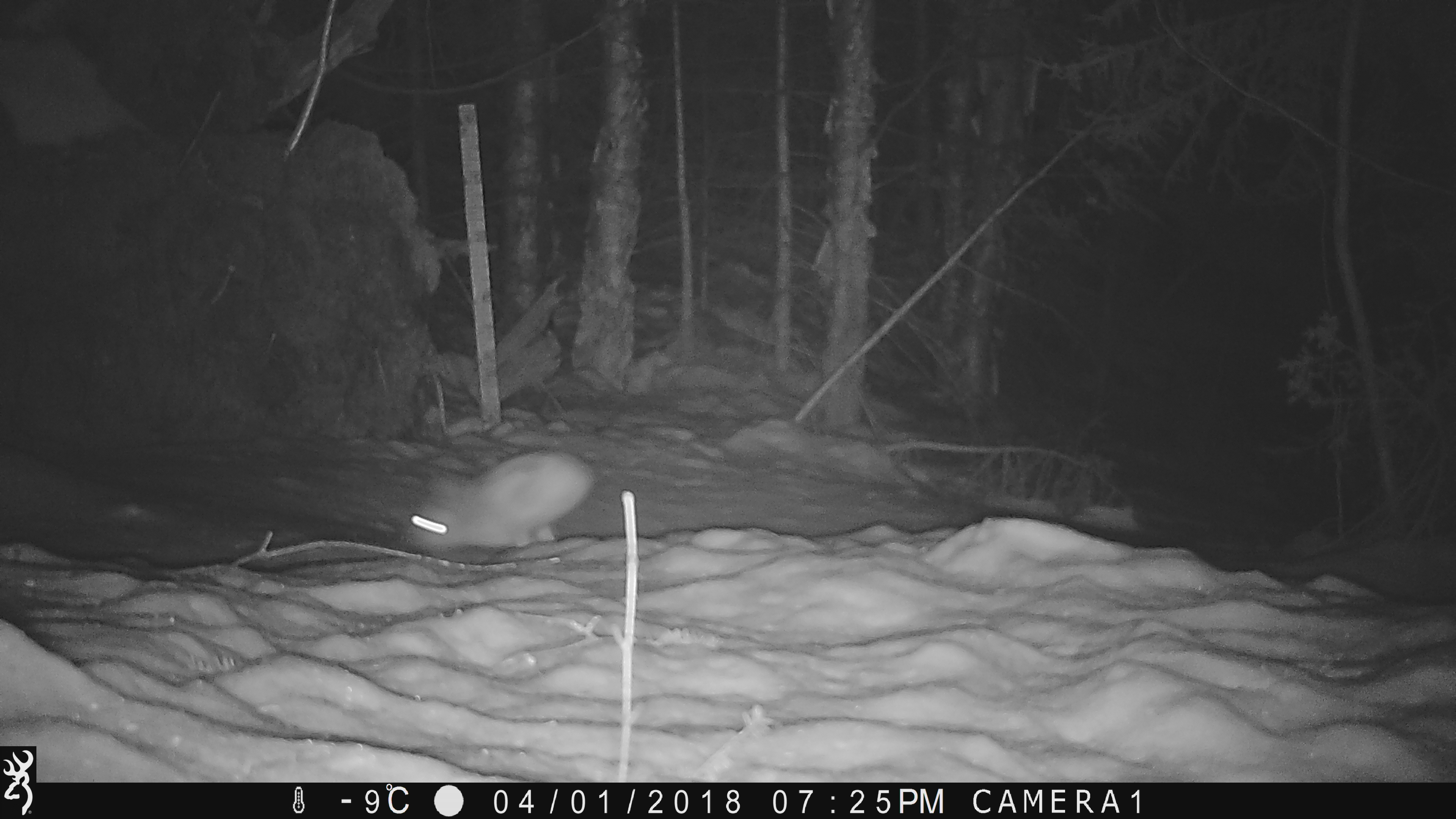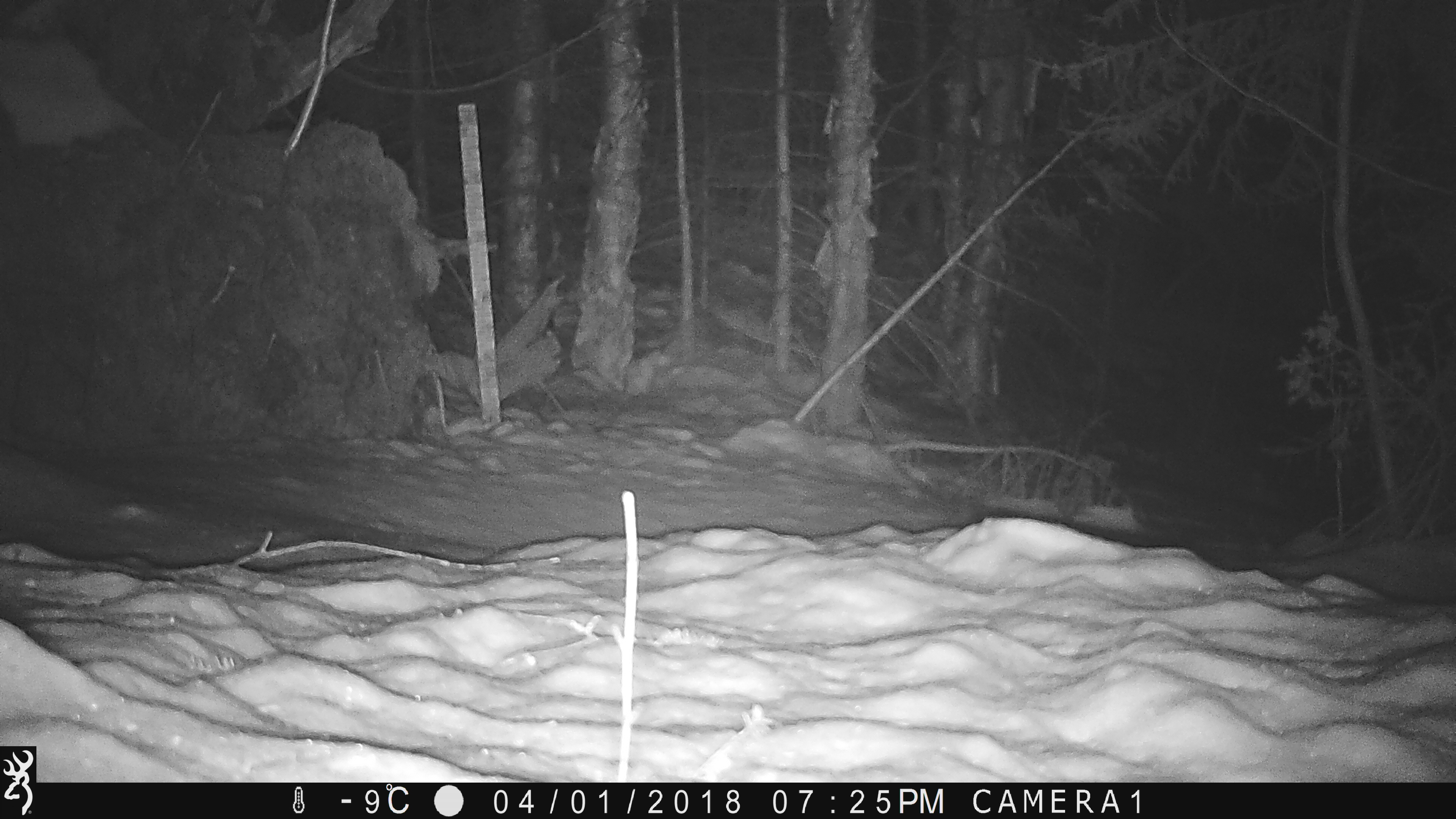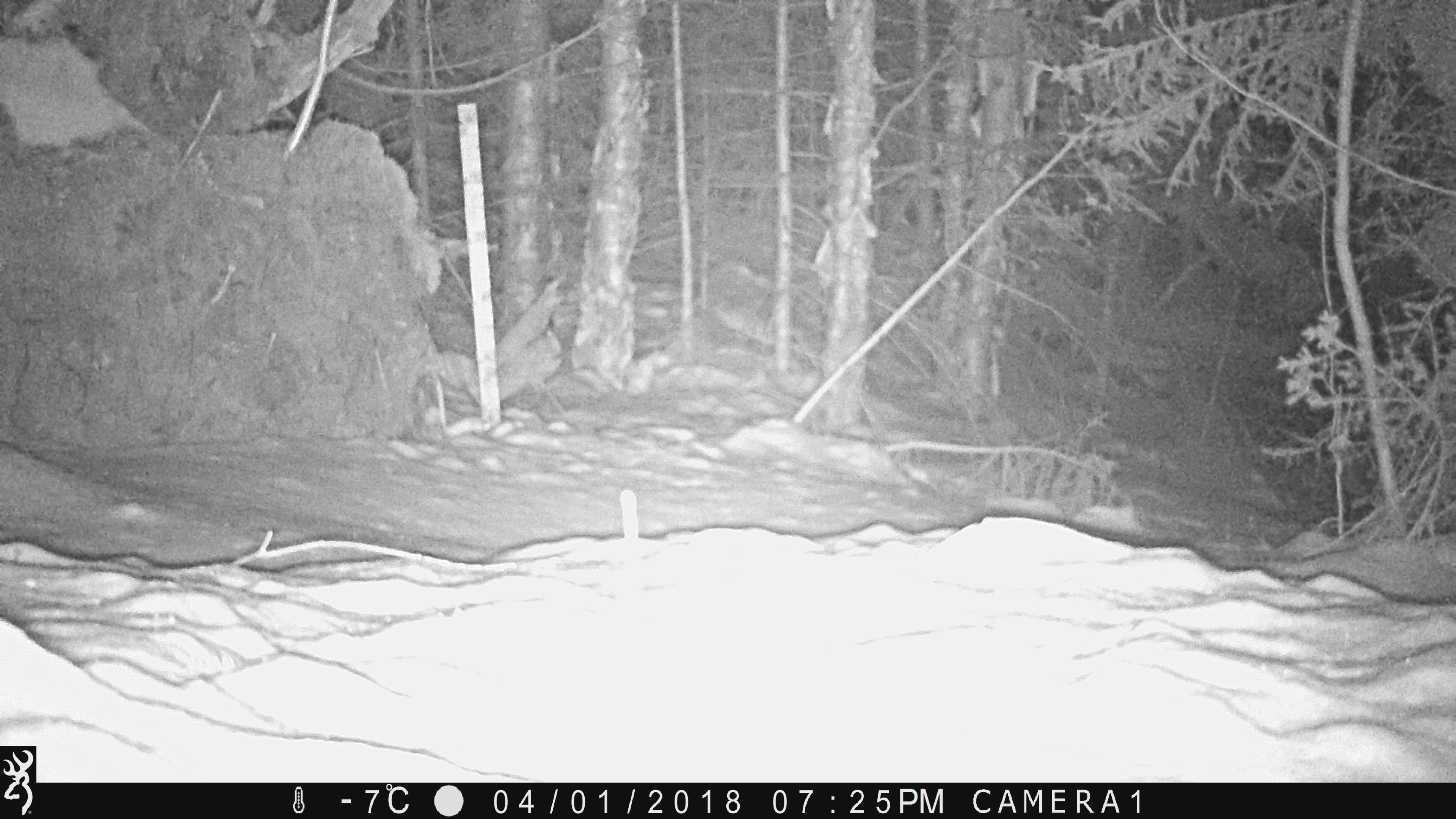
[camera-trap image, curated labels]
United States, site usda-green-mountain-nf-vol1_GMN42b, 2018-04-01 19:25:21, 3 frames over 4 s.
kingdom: Animalia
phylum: Chordata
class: Mammalia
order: Lagomorpha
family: Leporidae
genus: Lepus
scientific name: Lepus americanus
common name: snowshoe hare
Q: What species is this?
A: Snowshoe hare (Lepus americanus).